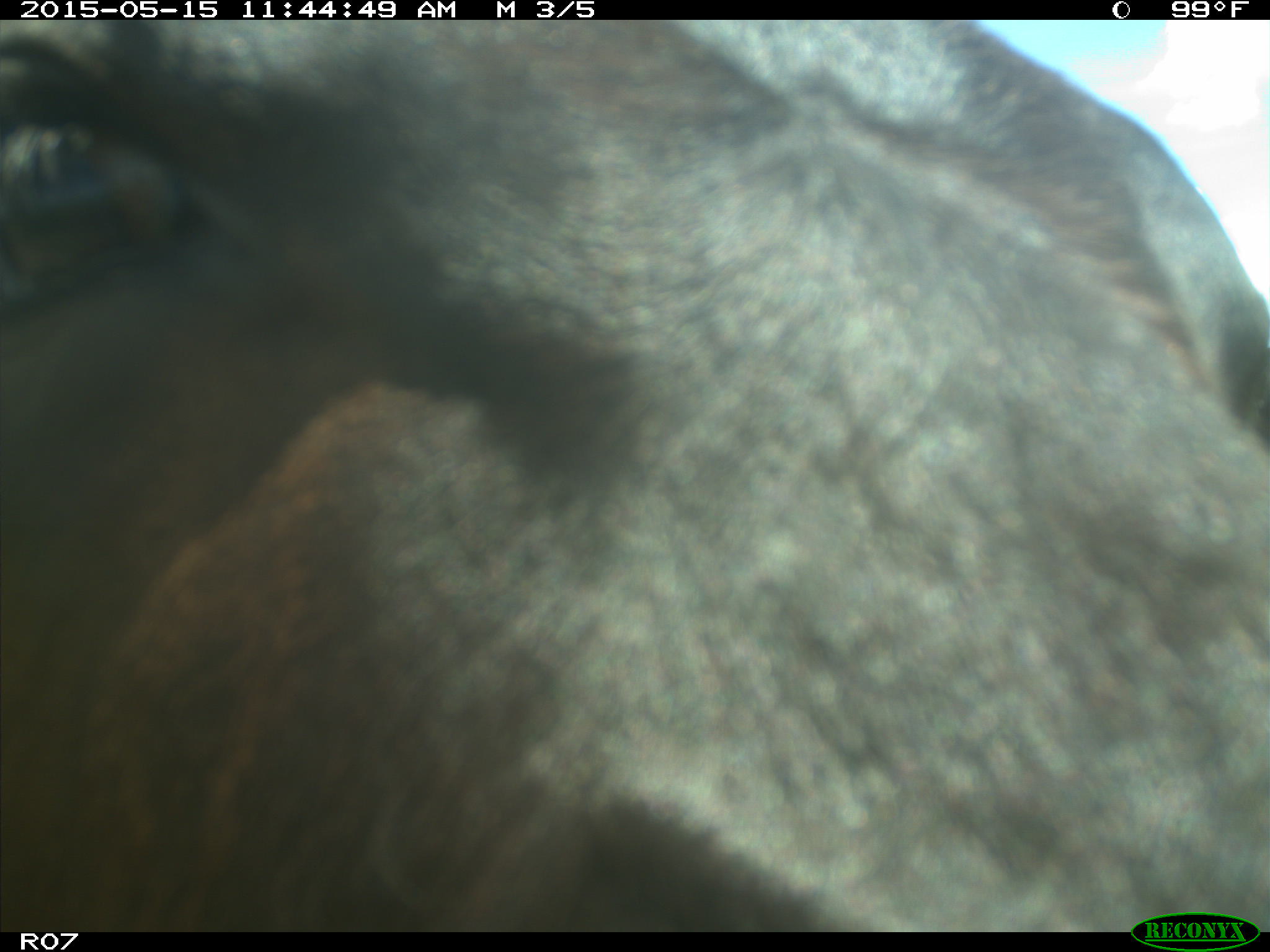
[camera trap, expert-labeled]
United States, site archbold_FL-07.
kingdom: Animalia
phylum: Chordata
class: Mammalia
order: Artiodactyla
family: Bovidae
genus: Bos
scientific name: Bos taurus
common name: domestic cow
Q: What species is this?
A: Bos taurus (domestic cow).